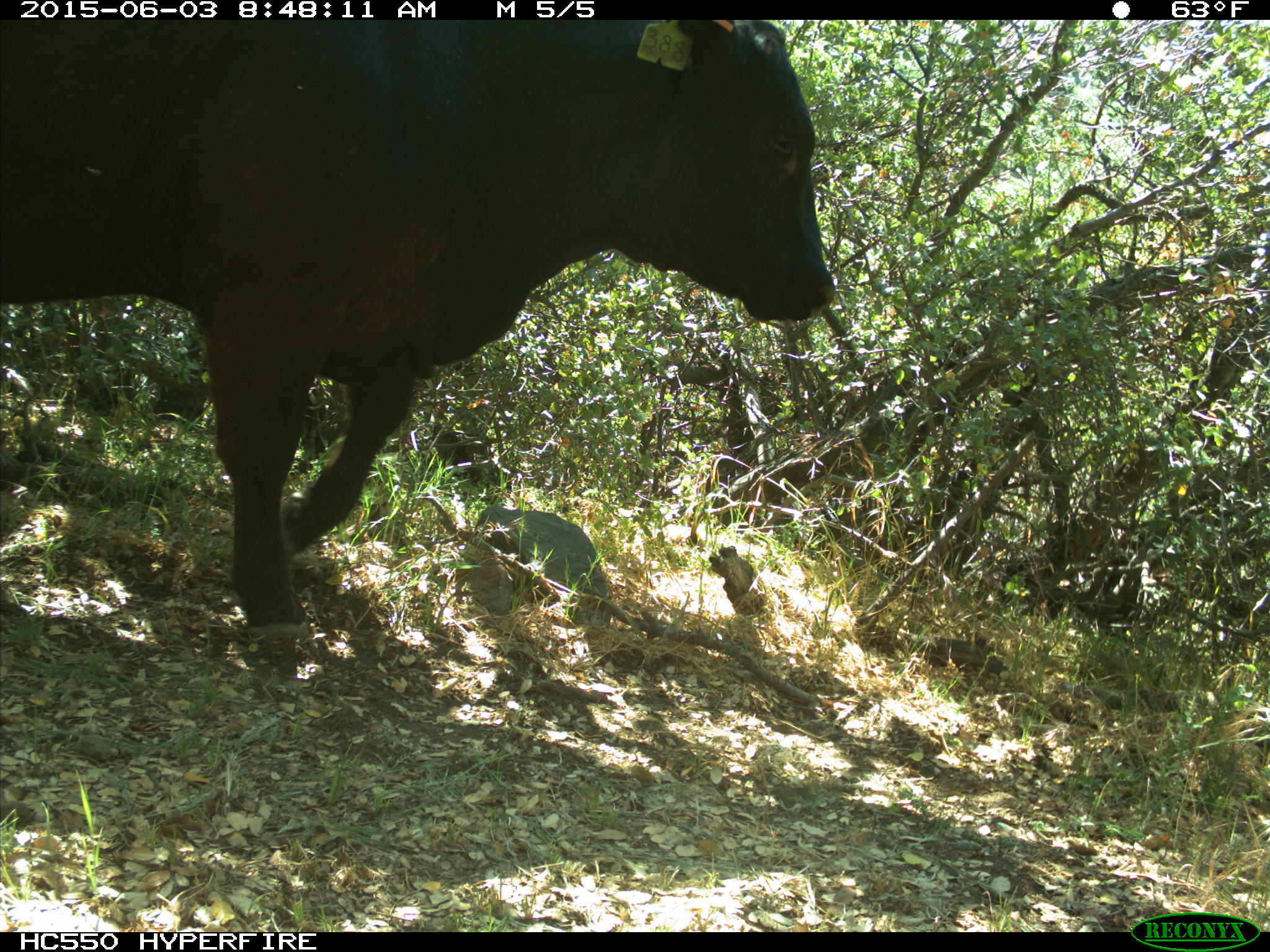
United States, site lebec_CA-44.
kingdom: Animalia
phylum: Chordata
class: Mammalia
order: Artiodactyla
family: Bovidae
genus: Bos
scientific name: Bos taurus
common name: domestic cow